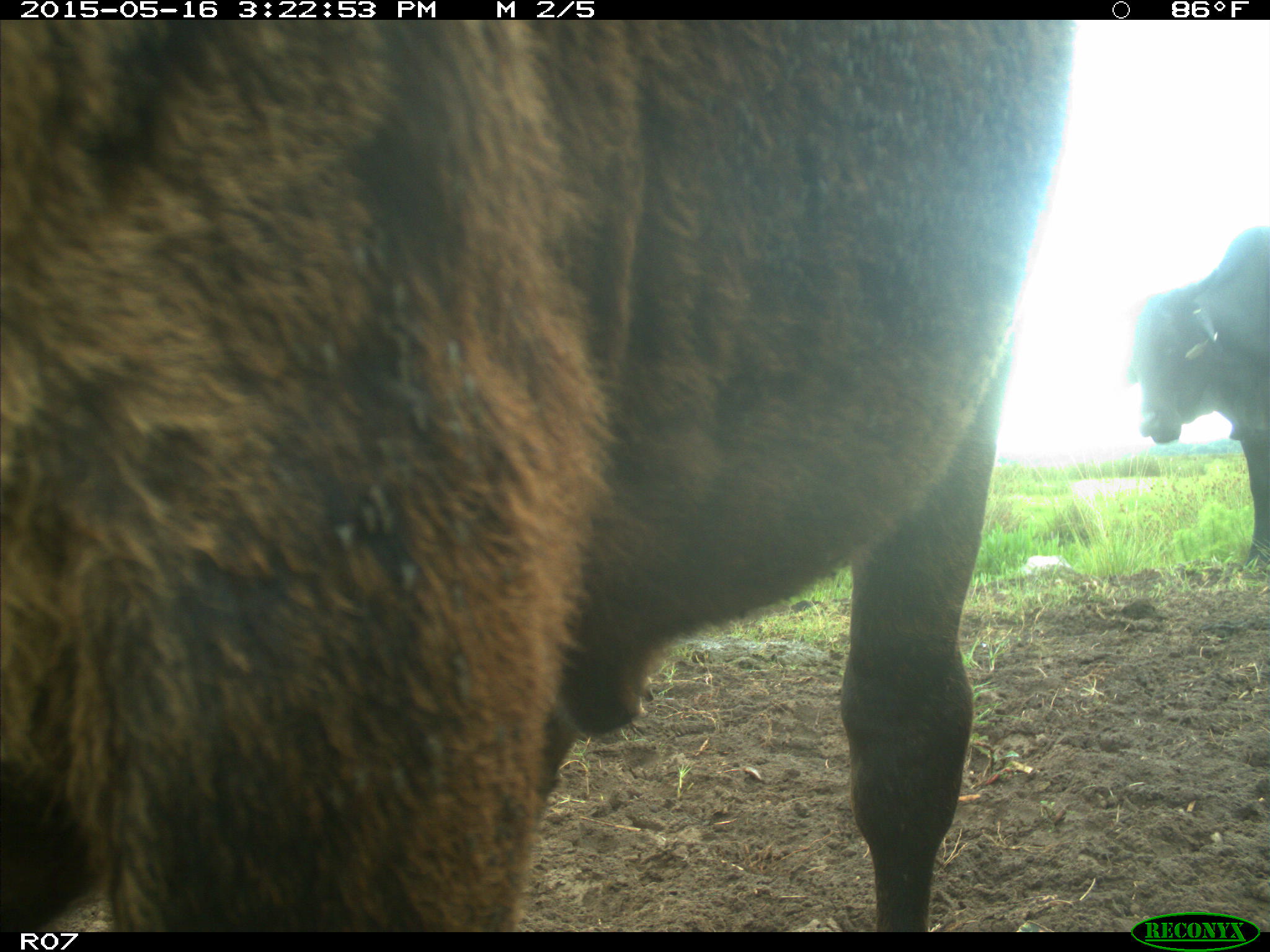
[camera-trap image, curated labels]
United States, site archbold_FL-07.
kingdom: Animalia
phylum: Chordata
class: Mammalia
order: Artiodactyla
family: Bovidae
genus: Bos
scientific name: Bos taurus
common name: domestic cow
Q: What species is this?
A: Bos taurus (domestic cow).